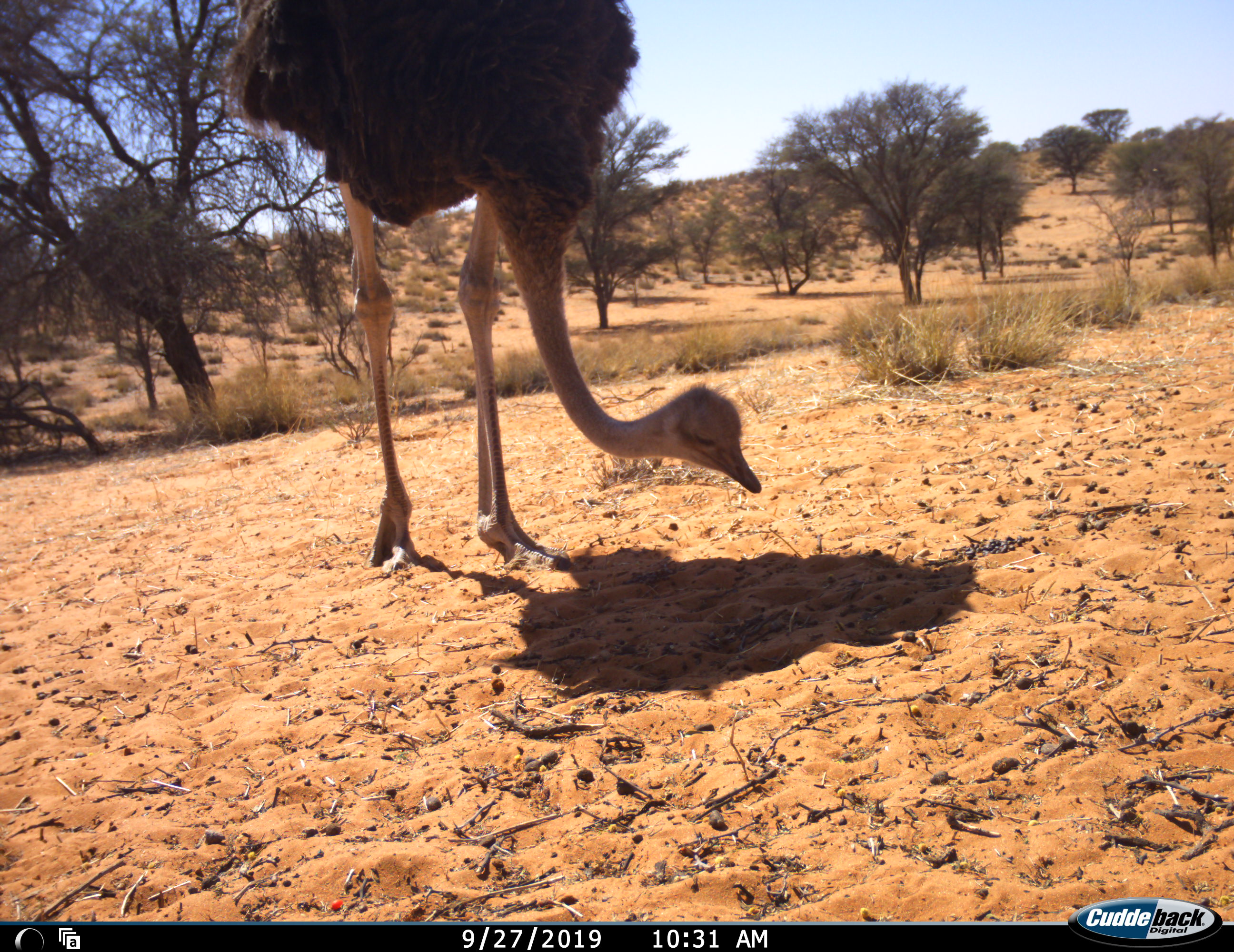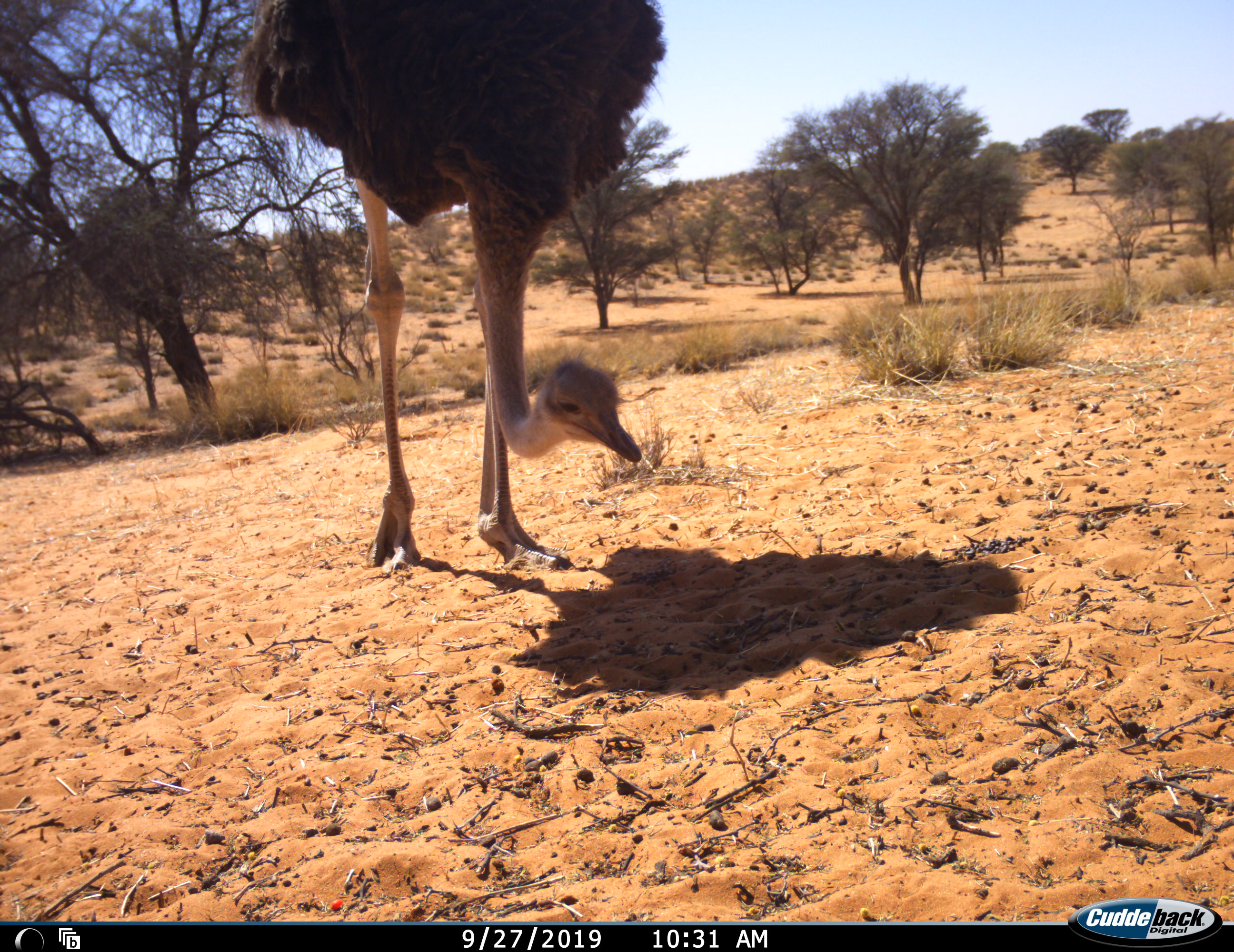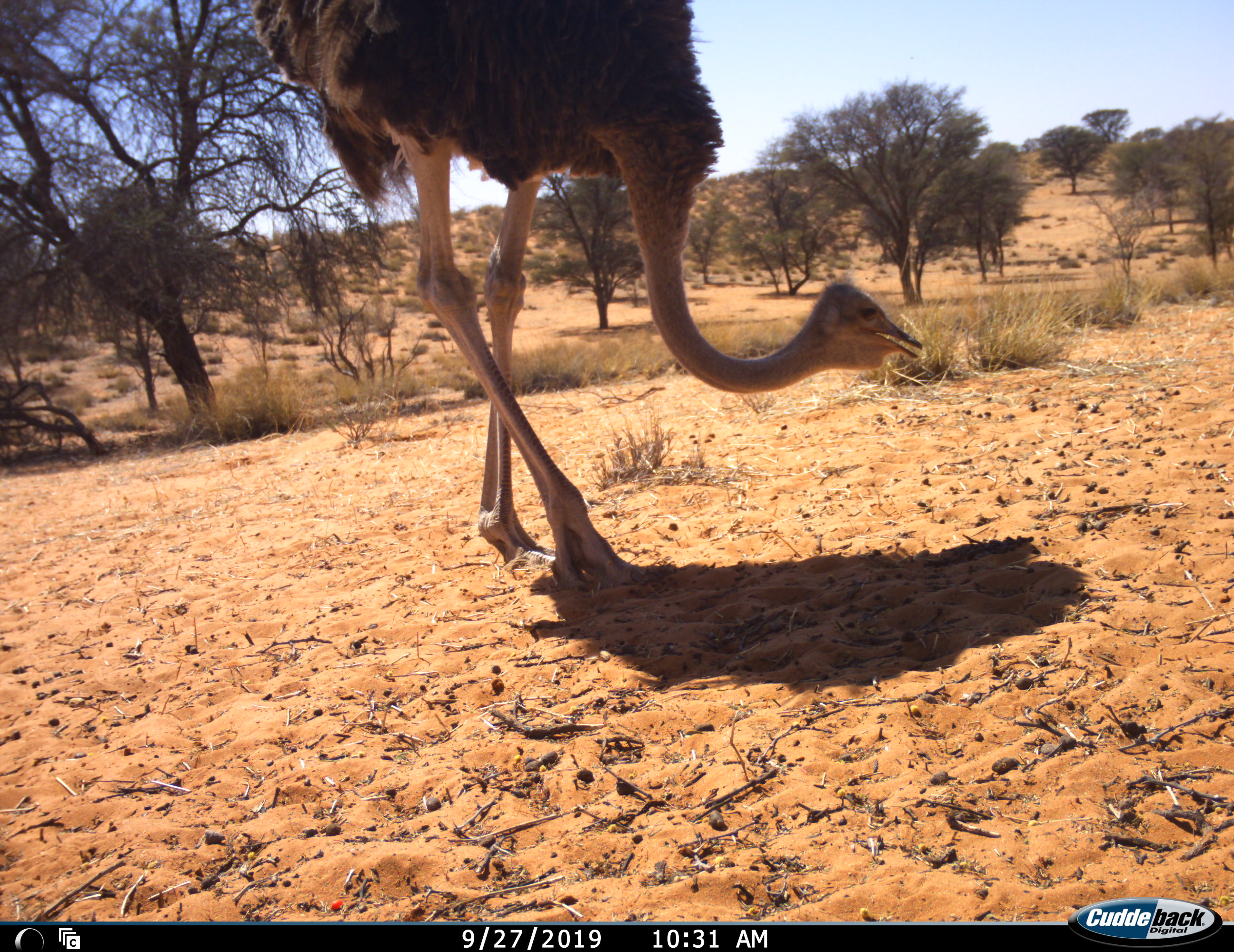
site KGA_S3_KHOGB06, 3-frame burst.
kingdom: Animalia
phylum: Chordata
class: Aves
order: Struthioniformes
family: Struthionidae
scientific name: Struthionidae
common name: ostrich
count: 1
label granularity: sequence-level